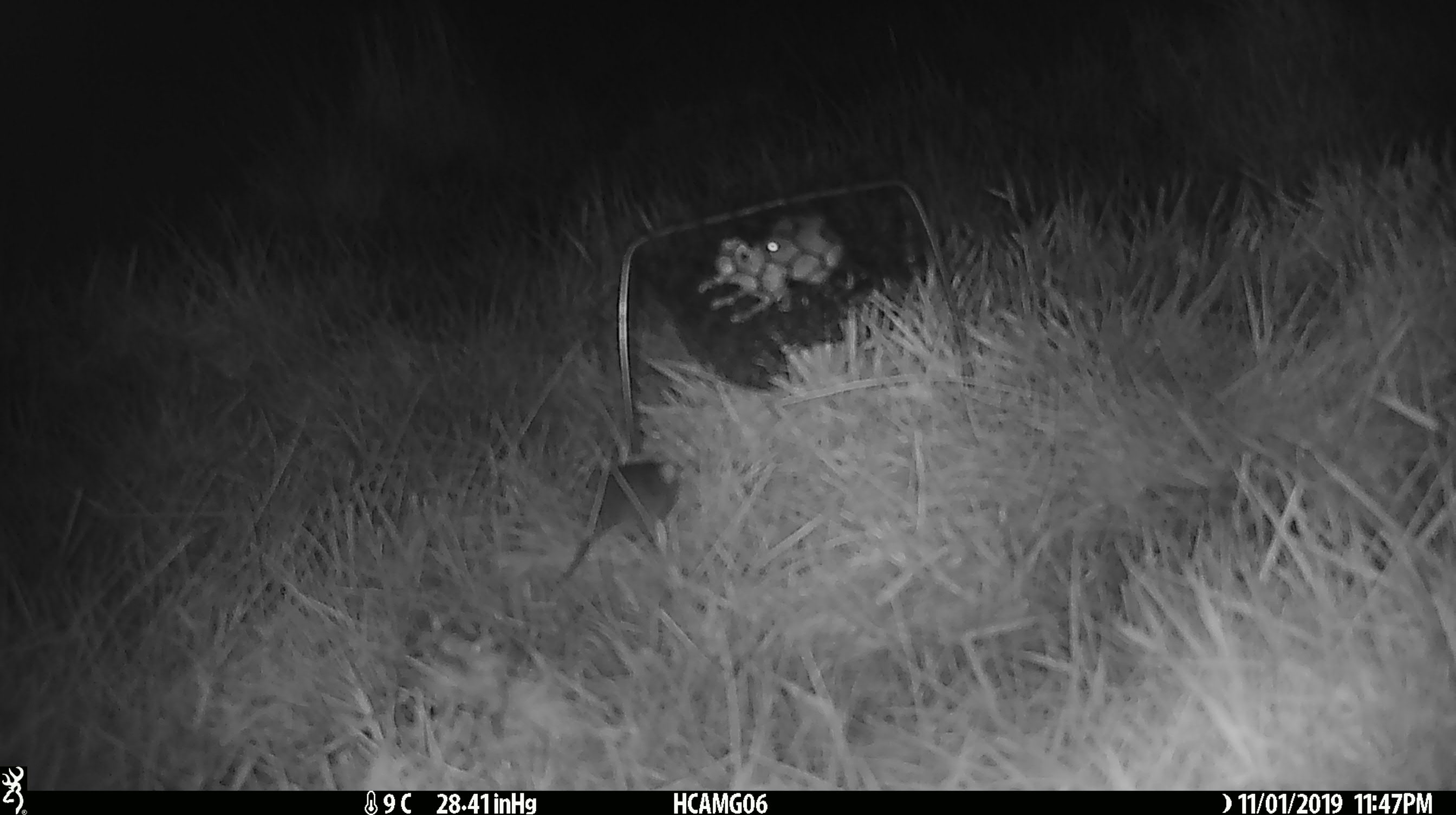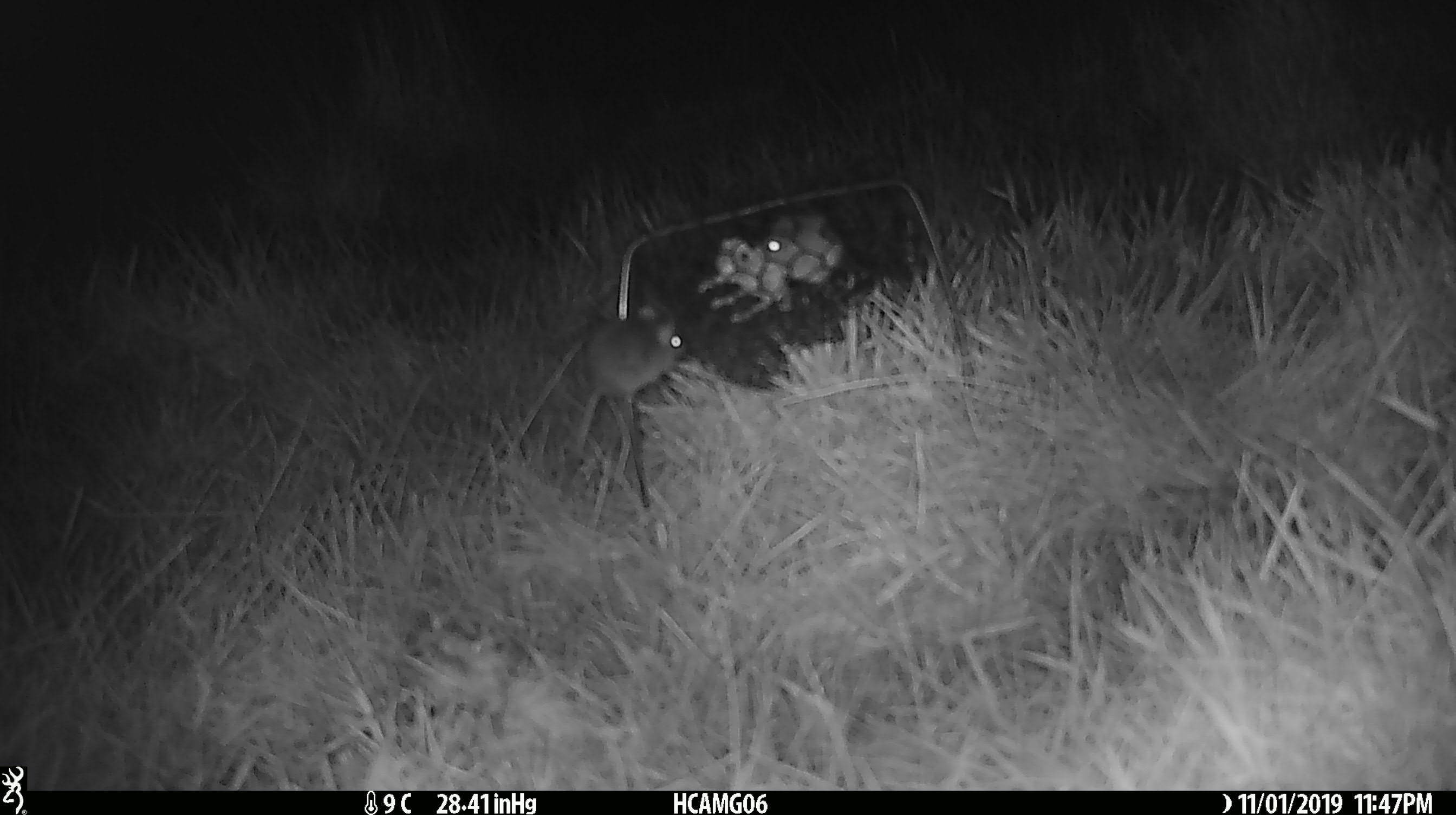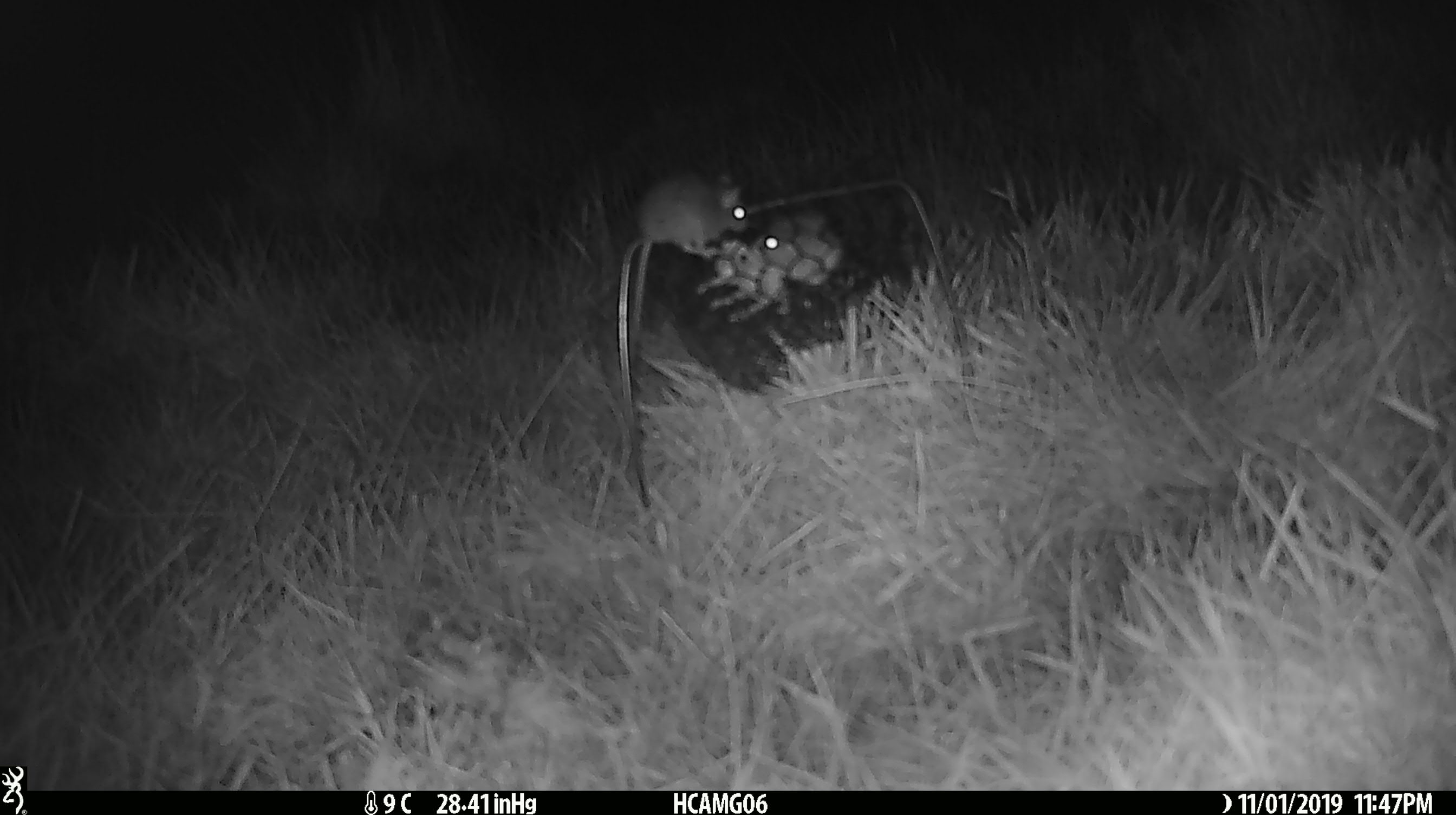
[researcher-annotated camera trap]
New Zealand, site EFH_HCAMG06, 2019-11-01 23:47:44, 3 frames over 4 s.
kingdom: Animalia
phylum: Chordata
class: Mammalia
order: Rodentia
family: Muridae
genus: Mus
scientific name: Mus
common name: mouse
Mouse (Mus).